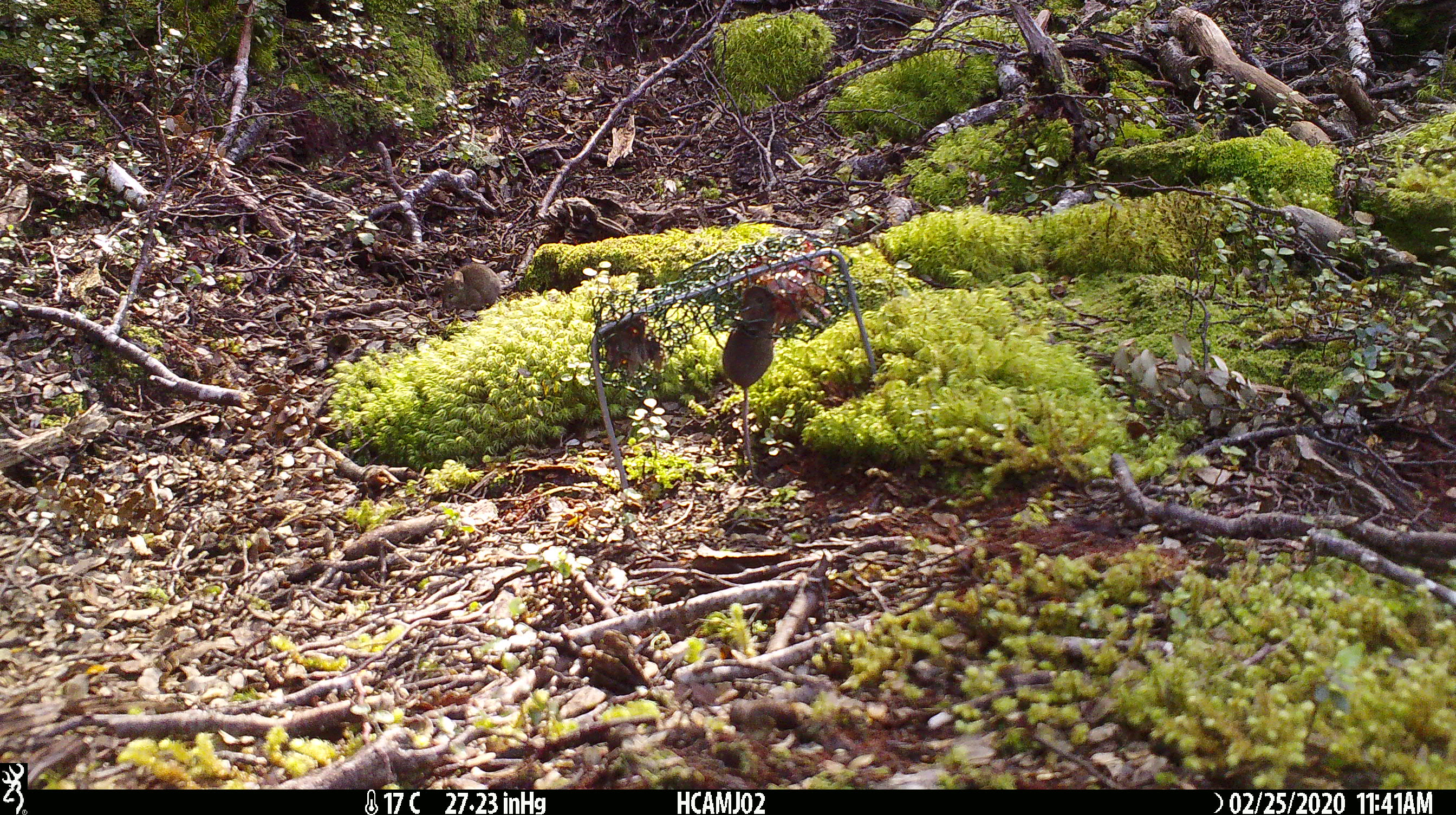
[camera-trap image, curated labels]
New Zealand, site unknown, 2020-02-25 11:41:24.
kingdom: Animalia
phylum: Chordata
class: Mammalia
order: Rodentia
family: Muridae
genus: Mus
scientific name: Mus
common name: mouse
Mouse (Mus).